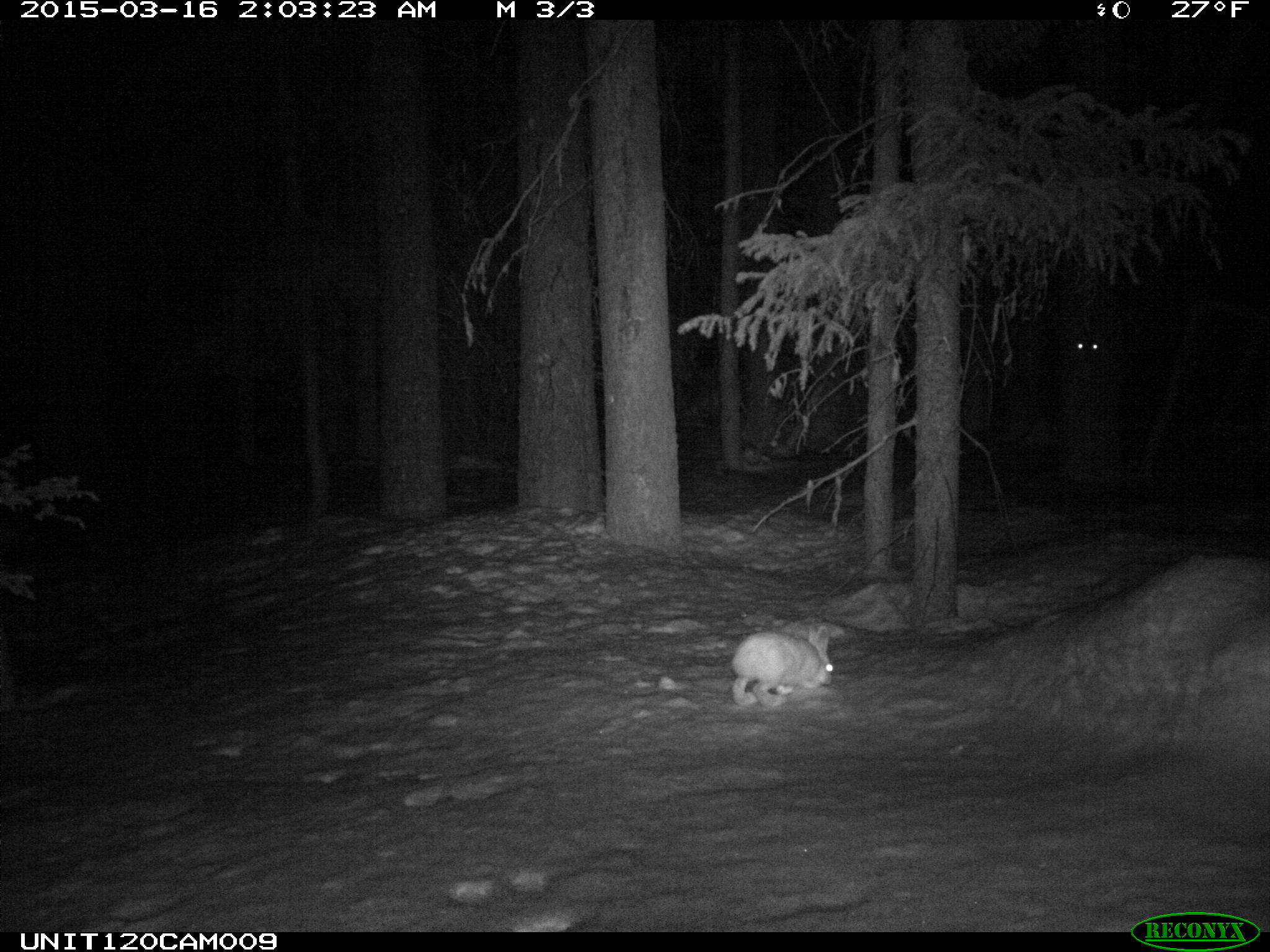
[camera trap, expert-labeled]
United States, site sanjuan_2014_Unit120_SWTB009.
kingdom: Animalia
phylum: Chordata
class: Mammalia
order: Lagomorpha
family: Leporidae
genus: Lepus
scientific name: Lepus americanus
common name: snowshoe hare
Lepus americanus (snowshoe hare).